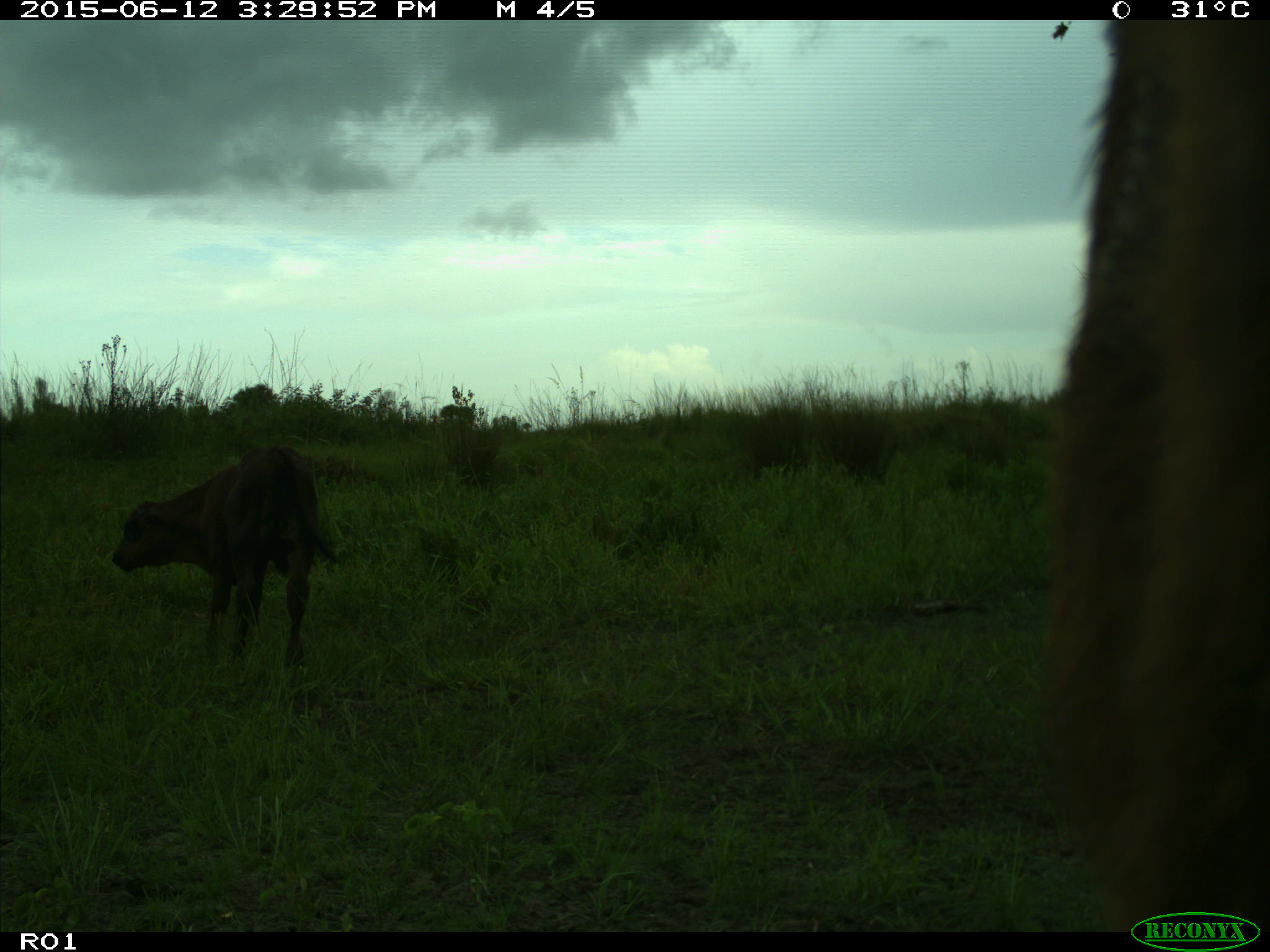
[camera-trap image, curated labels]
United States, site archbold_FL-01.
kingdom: Animalia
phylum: Chordata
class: Mammalia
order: Artiodactyla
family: Bovidae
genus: Bos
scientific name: Bos taurus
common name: domestic cow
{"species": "Bos taurus (domestic cow)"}